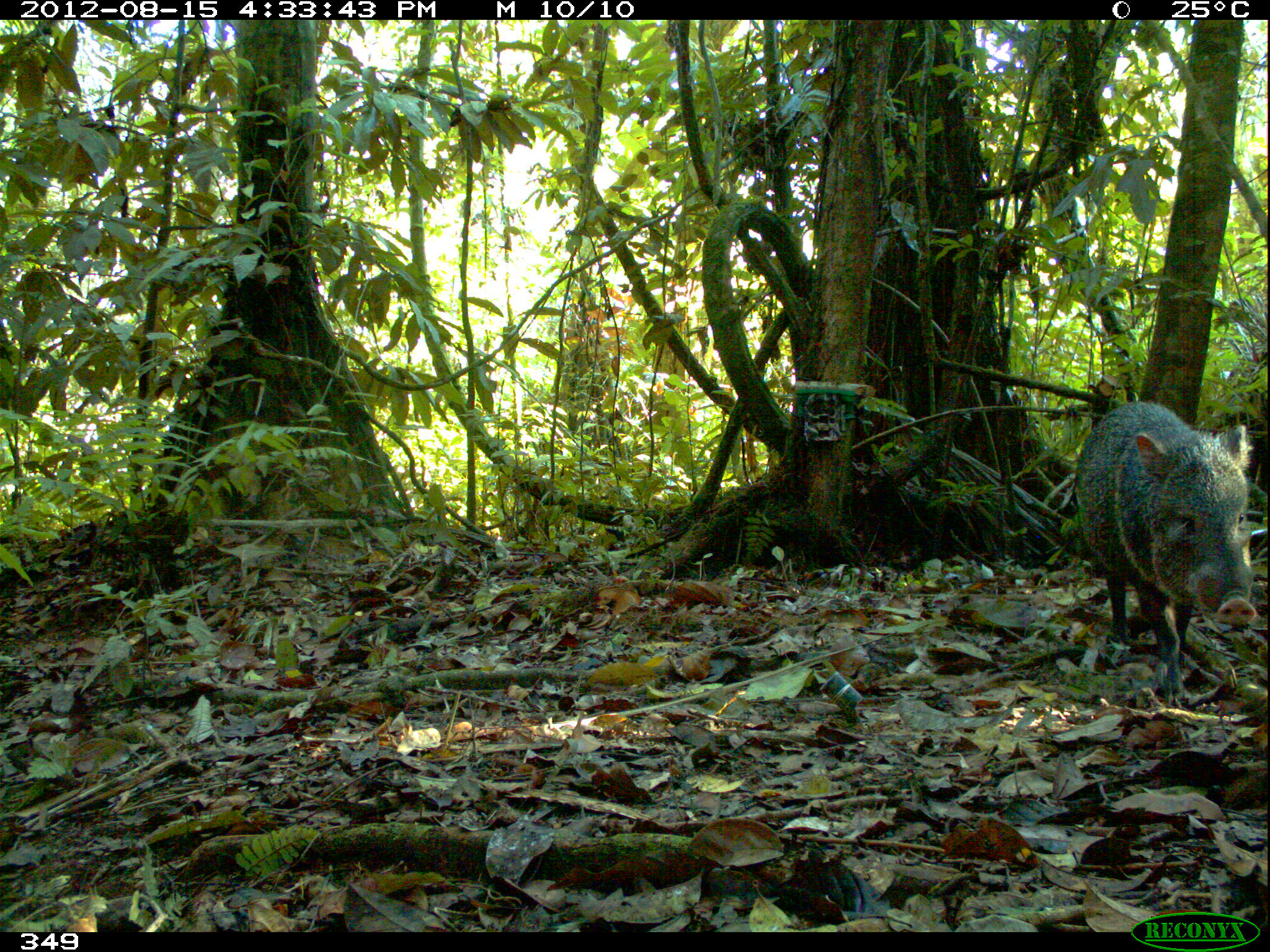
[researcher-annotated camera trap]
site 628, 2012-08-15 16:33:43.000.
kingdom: Animalia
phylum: Chordata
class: Mammalia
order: Artiodactyla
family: Tayassuidae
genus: Pecari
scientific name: Pecari tajacu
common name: collared peccary